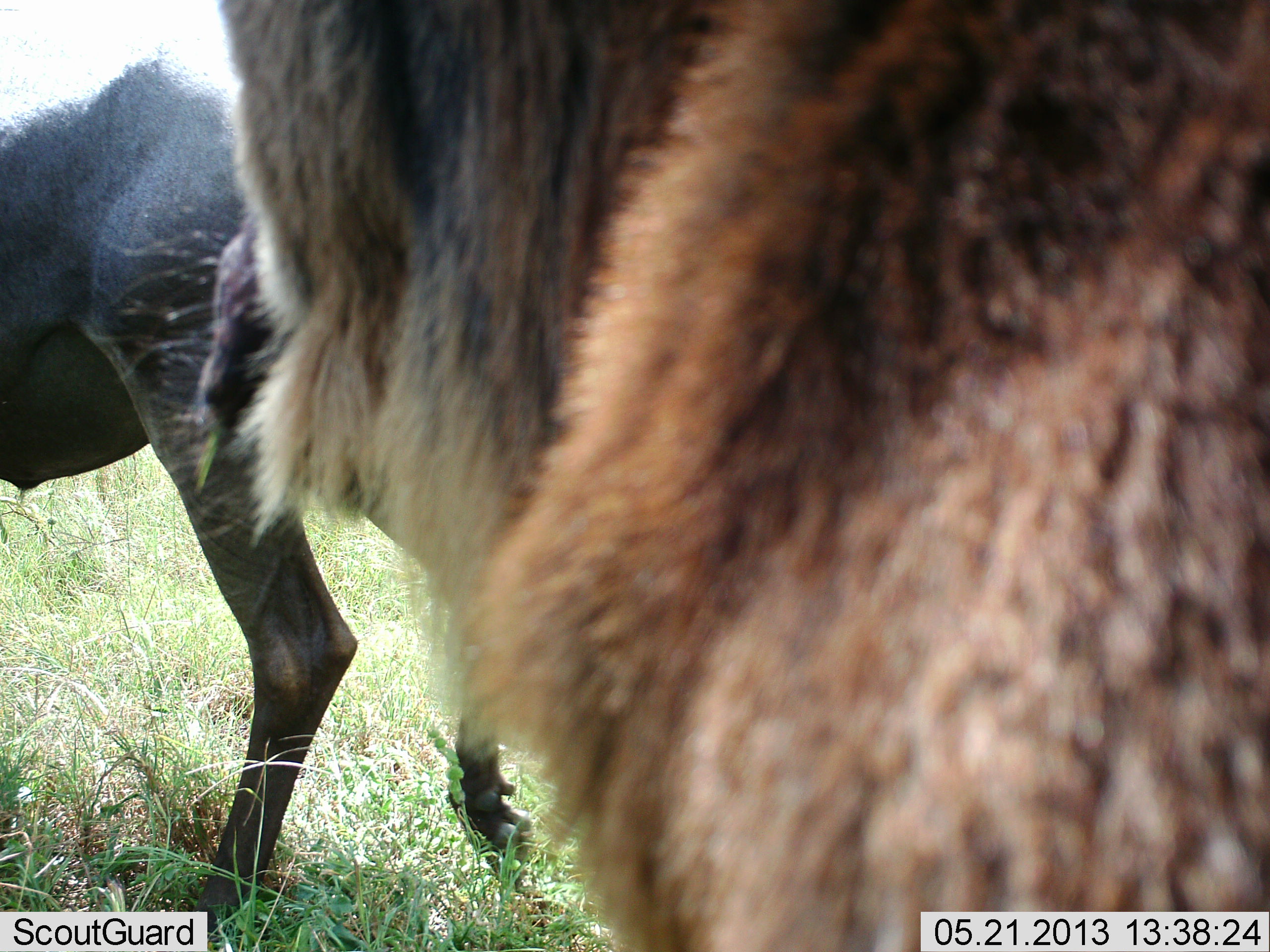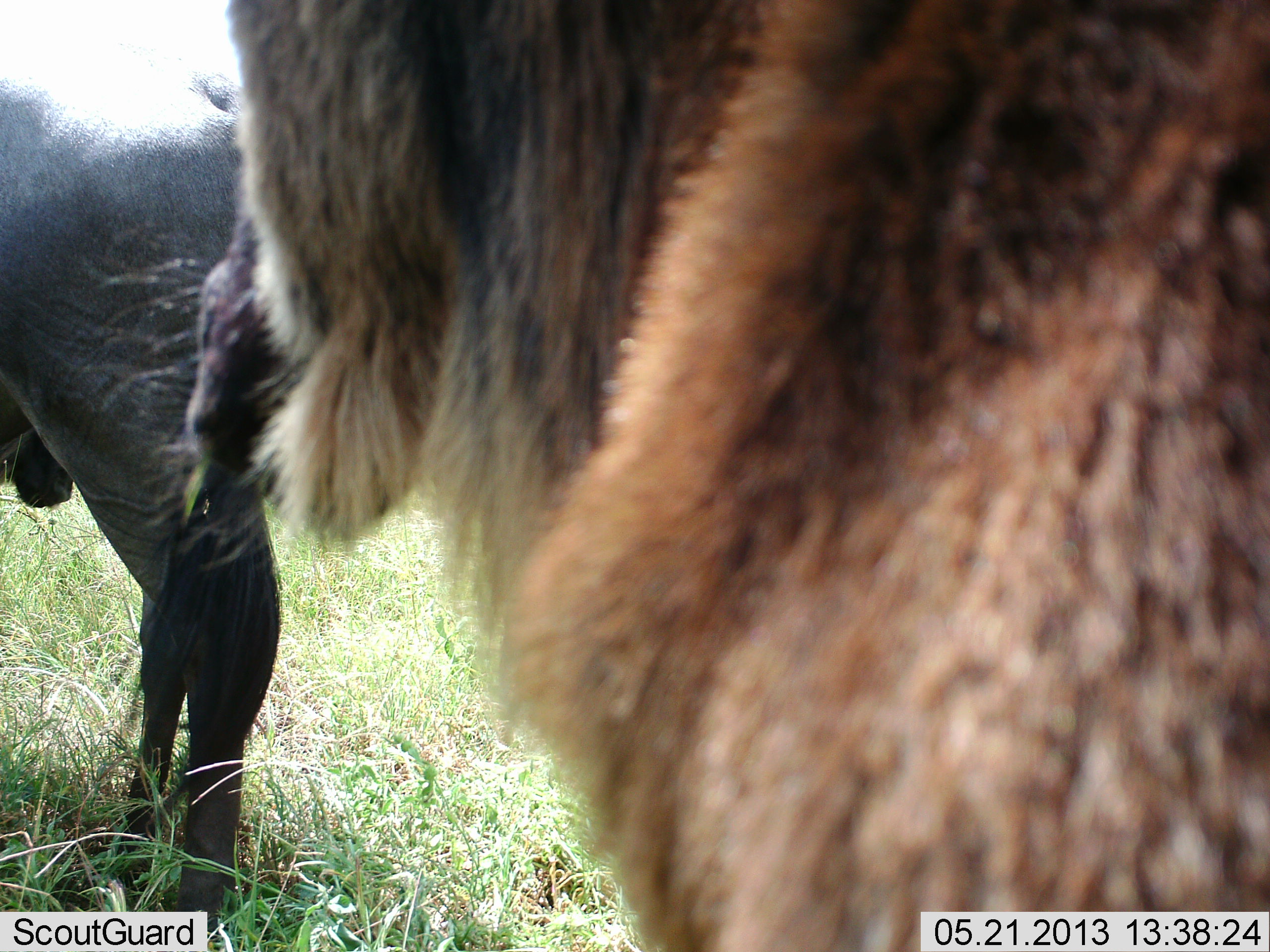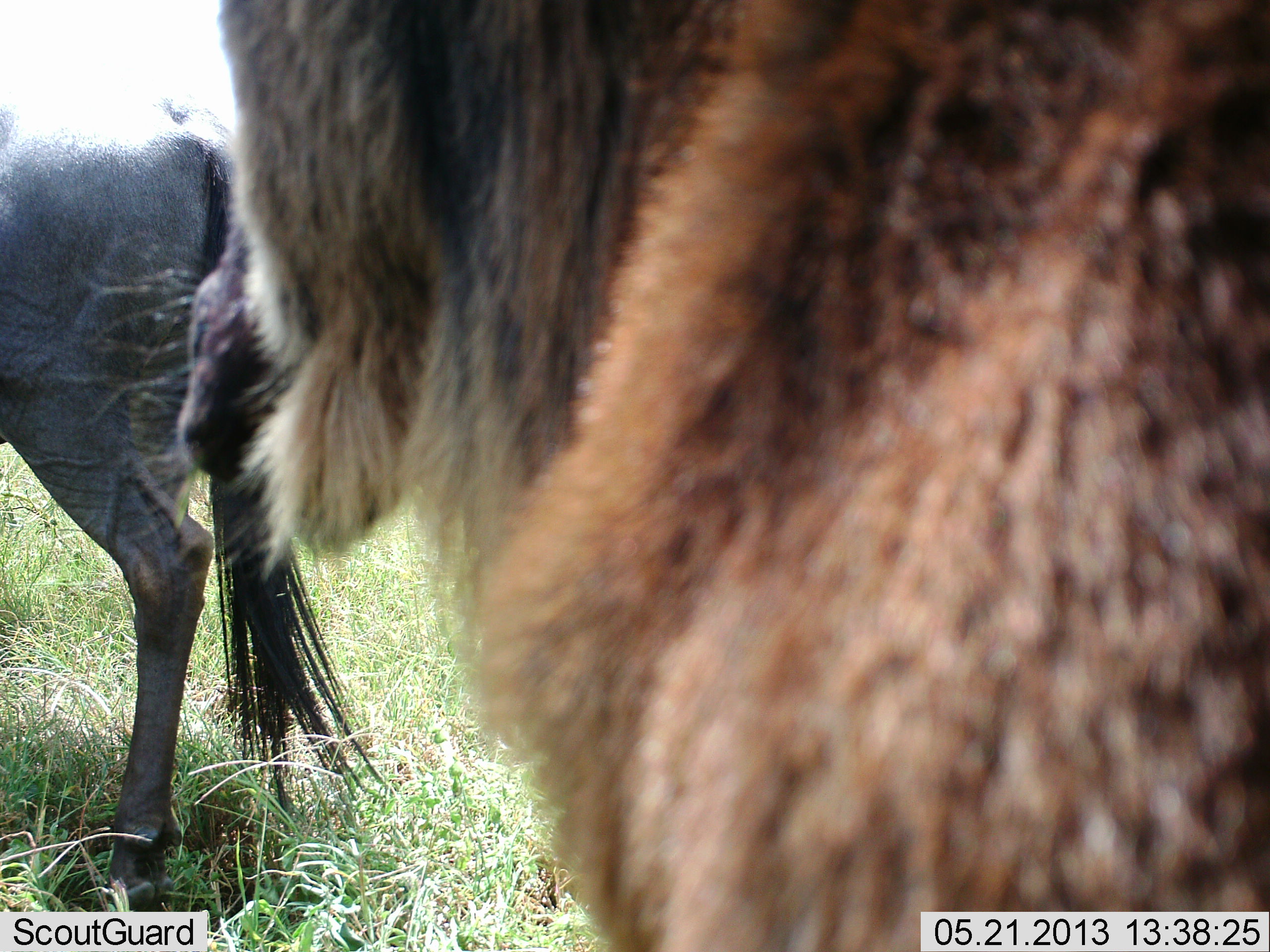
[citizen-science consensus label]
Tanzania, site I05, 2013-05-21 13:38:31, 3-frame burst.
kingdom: Animalia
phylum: Chordata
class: Mammalia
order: Artiodactyla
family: Bovidae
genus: Connochaetes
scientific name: Connochaetes taurinus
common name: blue wildebeest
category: wildebeest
Wildebeest (blue wildebeest) (Connochaetes taurinus), count 2. Behavior (volunteer vote fractions): standing 64%, resting 0%, moving 28%, interacting 8%. Young present (vote fraction): 12%. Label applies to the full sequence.